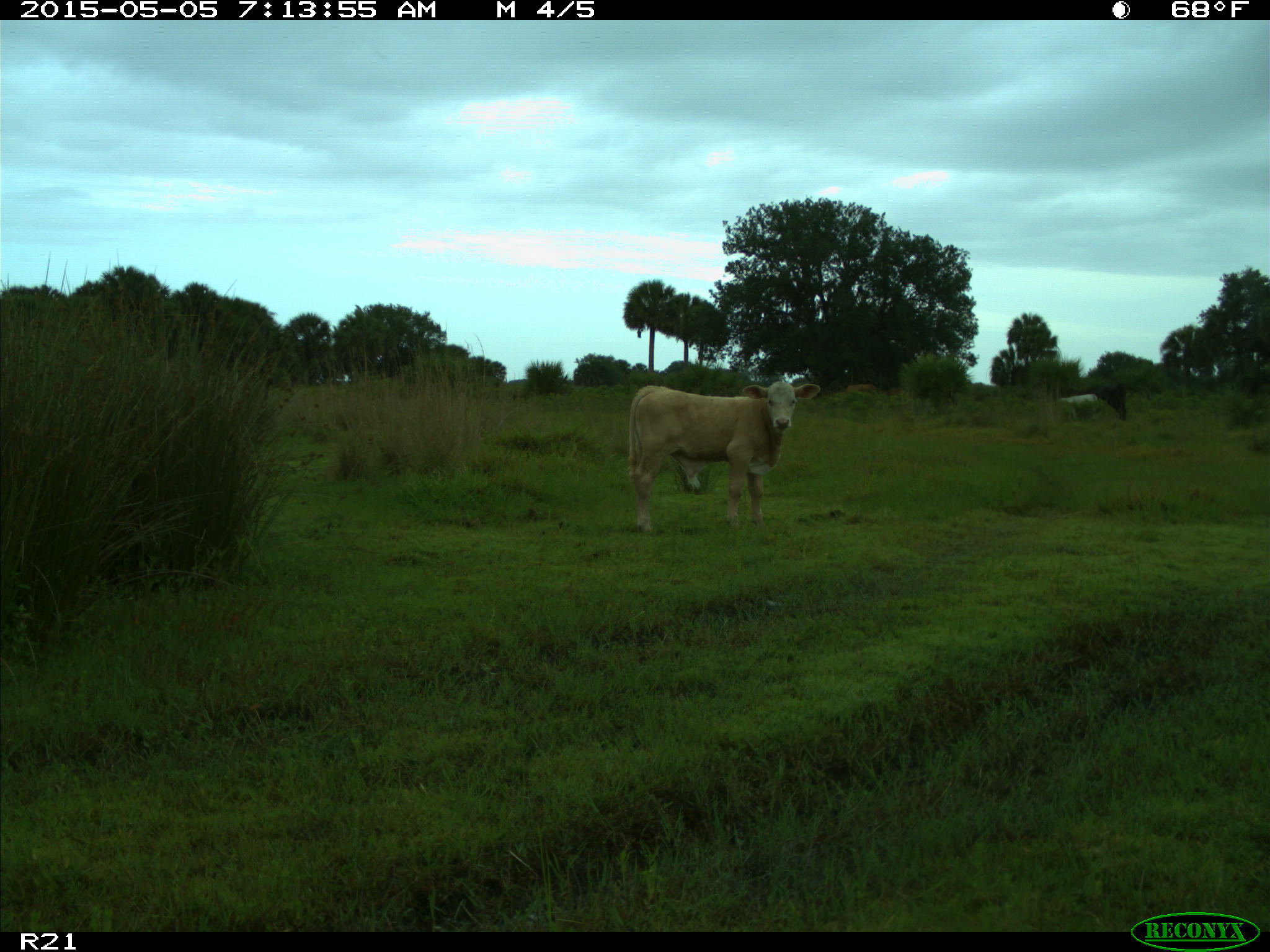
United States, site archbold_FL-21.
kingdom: Animalia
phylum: Chordata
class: Mammalia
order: Artiodactyla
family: Bovidae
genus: Bos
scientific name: Bos taurus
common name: domestic cow